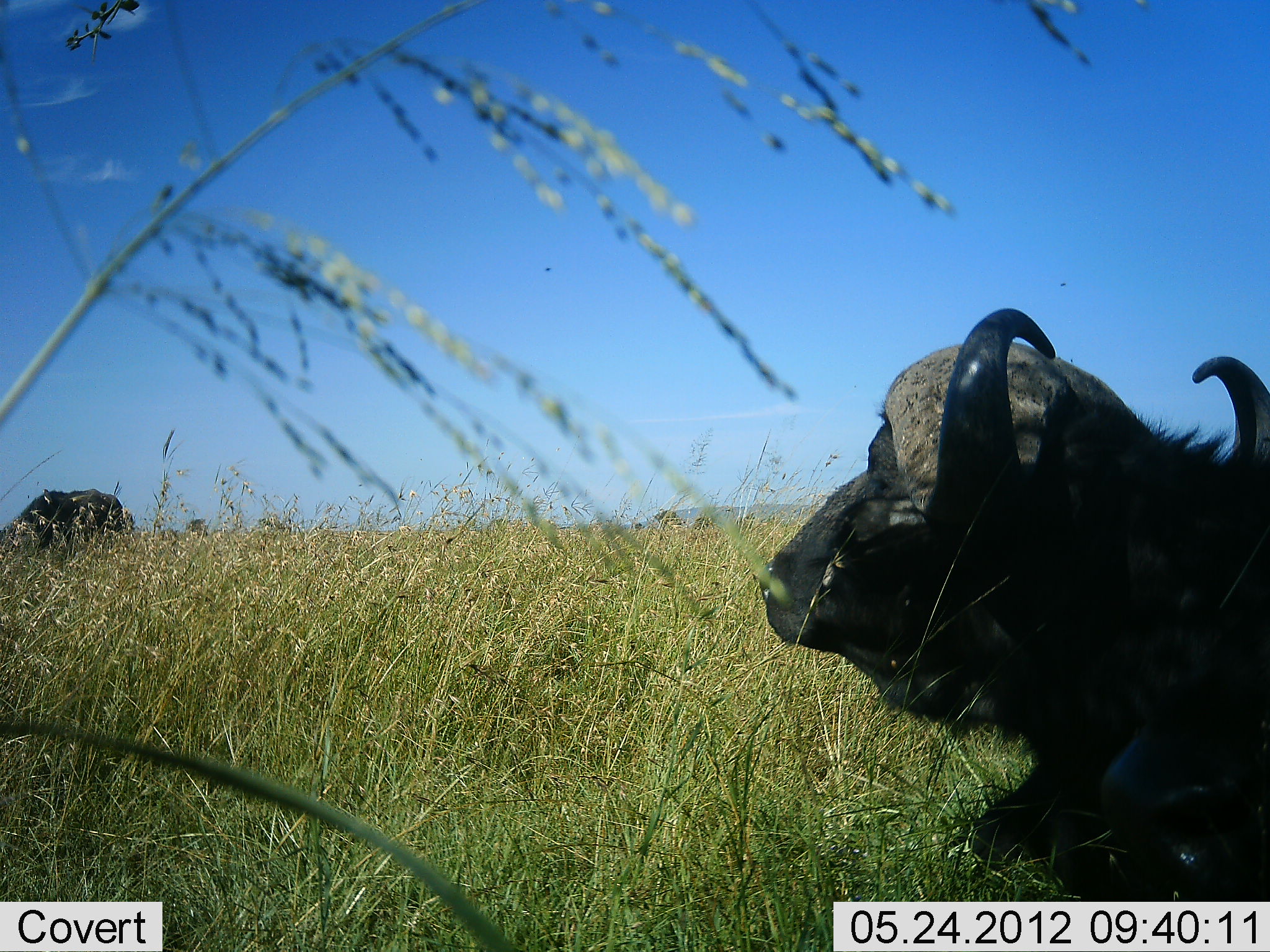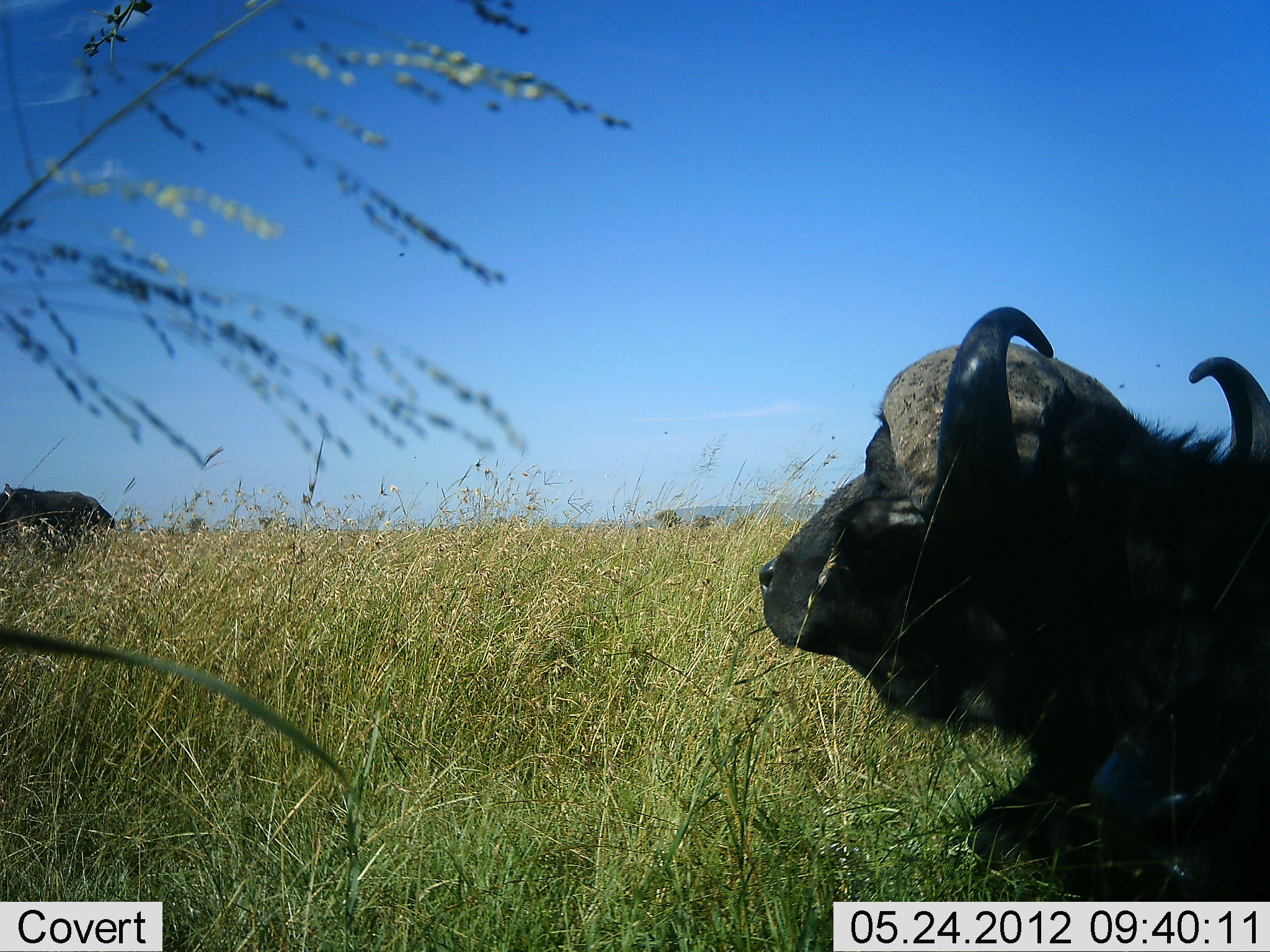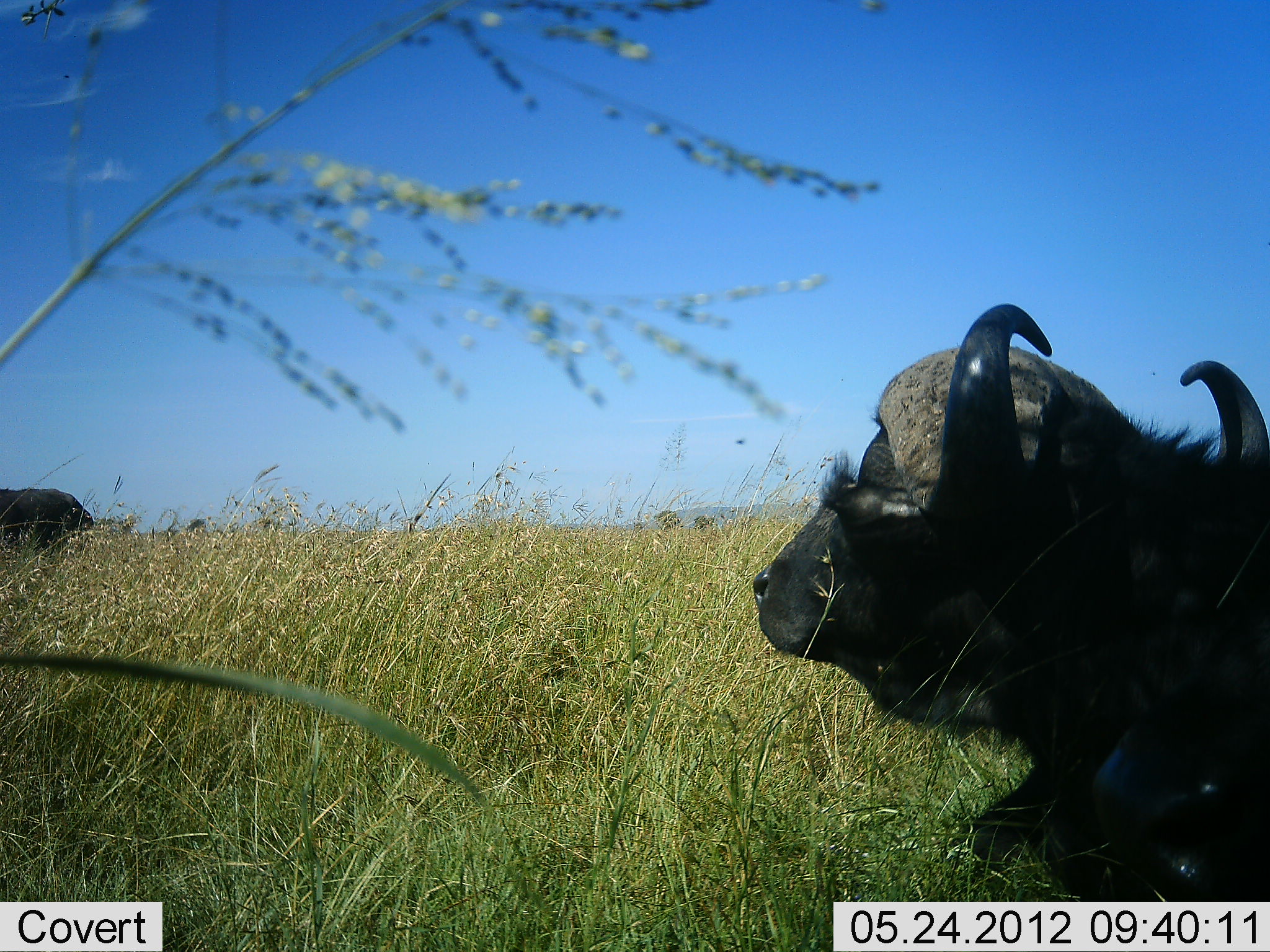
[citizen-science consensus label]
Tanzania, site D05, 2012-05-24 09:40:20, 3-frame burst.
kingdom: Animalia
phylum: Chordata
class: Mammalia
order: Artiodactyla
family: Bovidae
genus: Syncerus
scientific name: Syncerus caffer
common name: cape buffalo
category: buffalo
Buffalo (cape buffalo) (Syncerus caffer), count 2. Behavior (volunteer vote fractions): standing 40%, resting 90%, moving 30%, interacting 0%. Young present (vote fraction): 0%. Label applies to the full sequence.